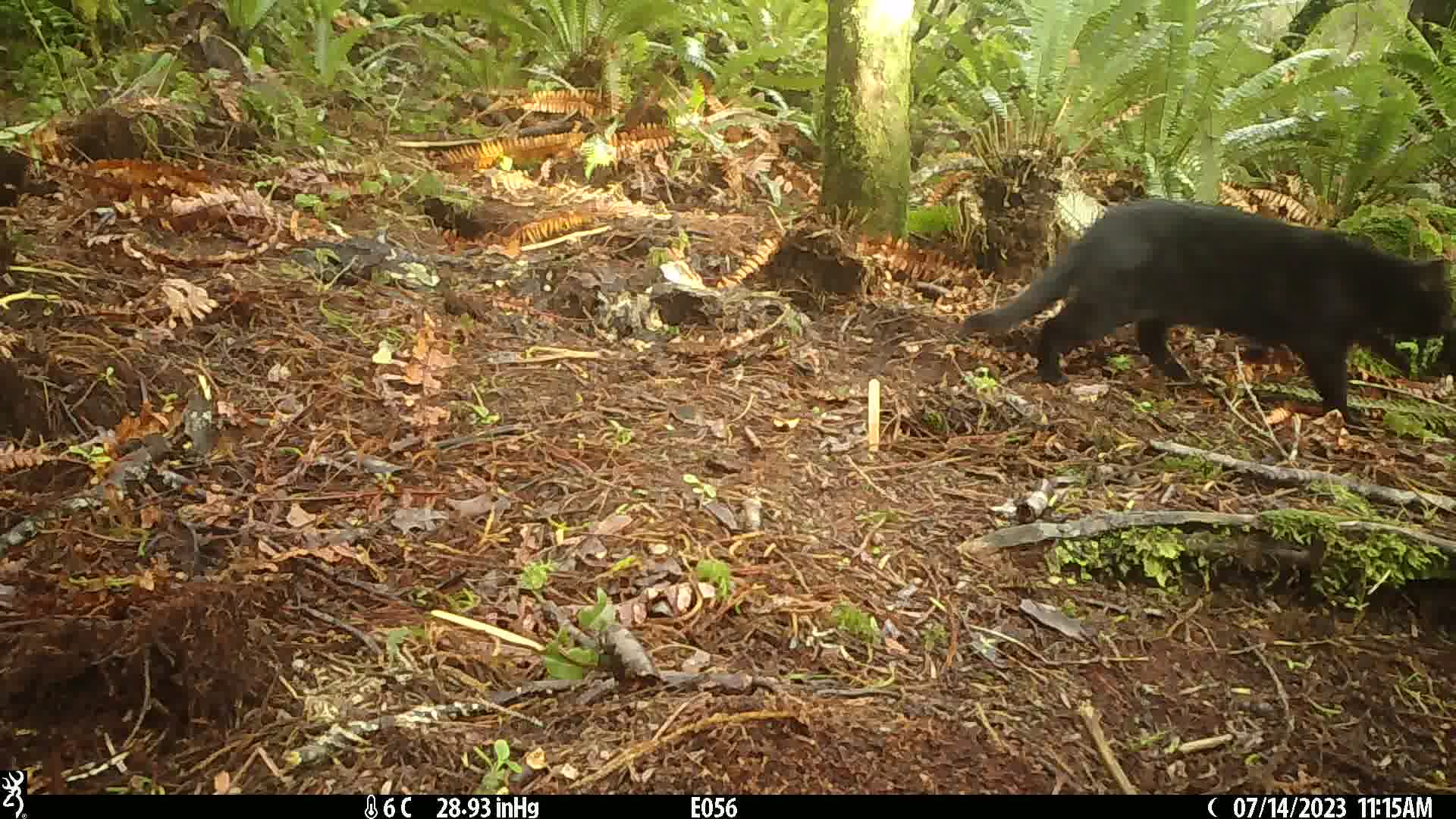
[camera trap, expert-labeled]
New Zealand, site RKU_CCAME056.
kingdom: Animalia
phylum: Chordata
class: Mammalia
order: Carnivora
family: Felidae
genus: Felis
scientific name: Felis catus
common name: domestic cat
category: cat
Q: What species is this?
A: Cat (domestic cat) (Felis catus).